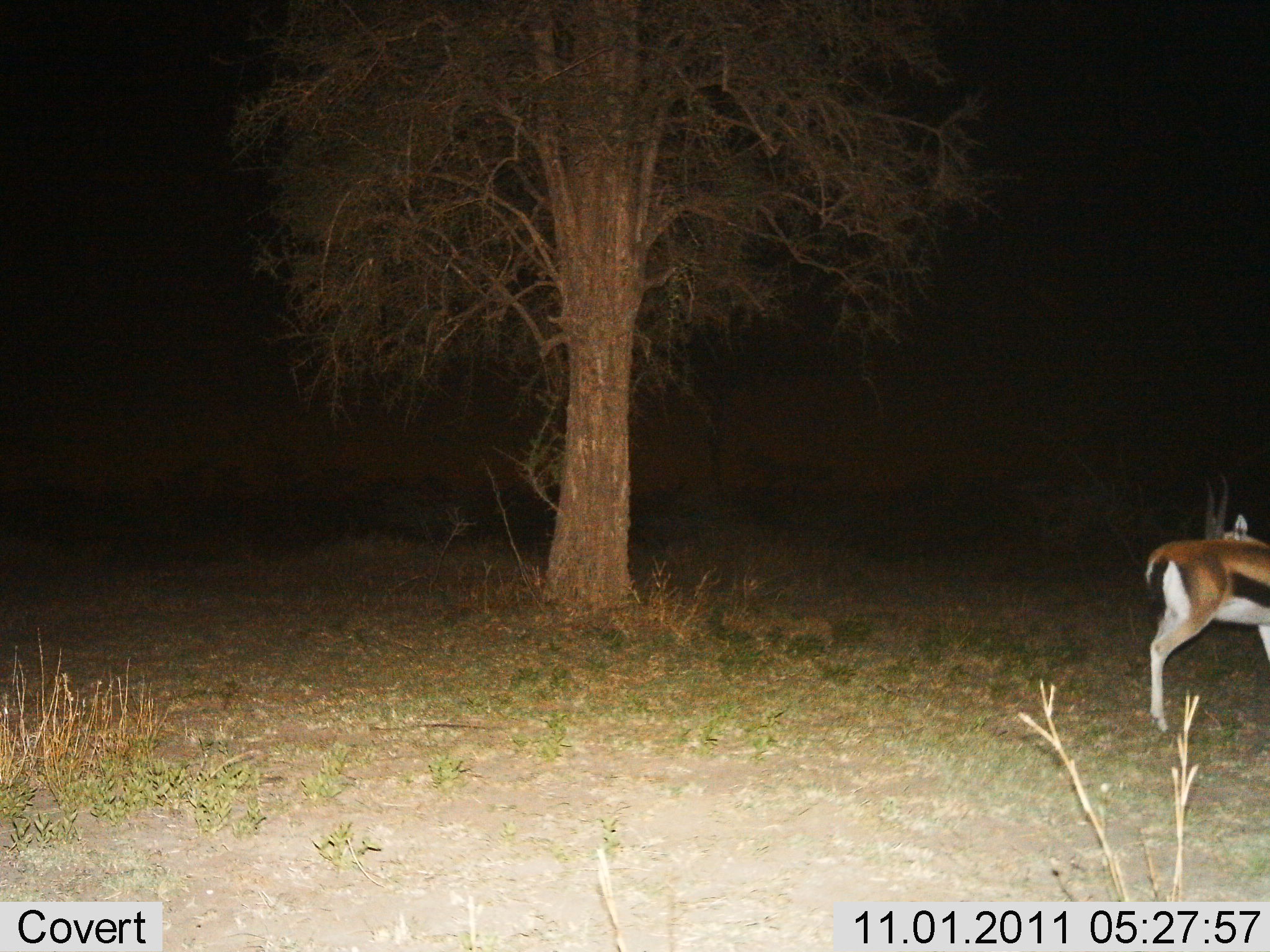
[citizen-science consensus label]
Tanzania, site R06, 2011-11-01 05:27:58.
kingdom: Animalia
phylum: Chordata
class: Mammalia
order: Artiodactyla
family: Bovidae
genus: Eudorcas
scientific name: Eudorcas thomsonii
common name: thomson's gazelle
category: gazellethomsons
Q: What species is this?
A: Gazellethomsons (thomson's gazelle) (Eudorcas thomsonii).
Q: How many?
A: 1.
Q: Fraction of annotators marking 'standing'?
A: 83%.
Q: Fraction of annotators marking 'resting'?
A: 8%.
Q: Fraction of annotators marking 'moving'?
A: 8%.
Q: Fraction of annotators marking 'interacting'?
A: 0%.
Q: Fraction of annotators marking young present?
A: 0%.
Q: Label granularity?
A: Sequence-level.